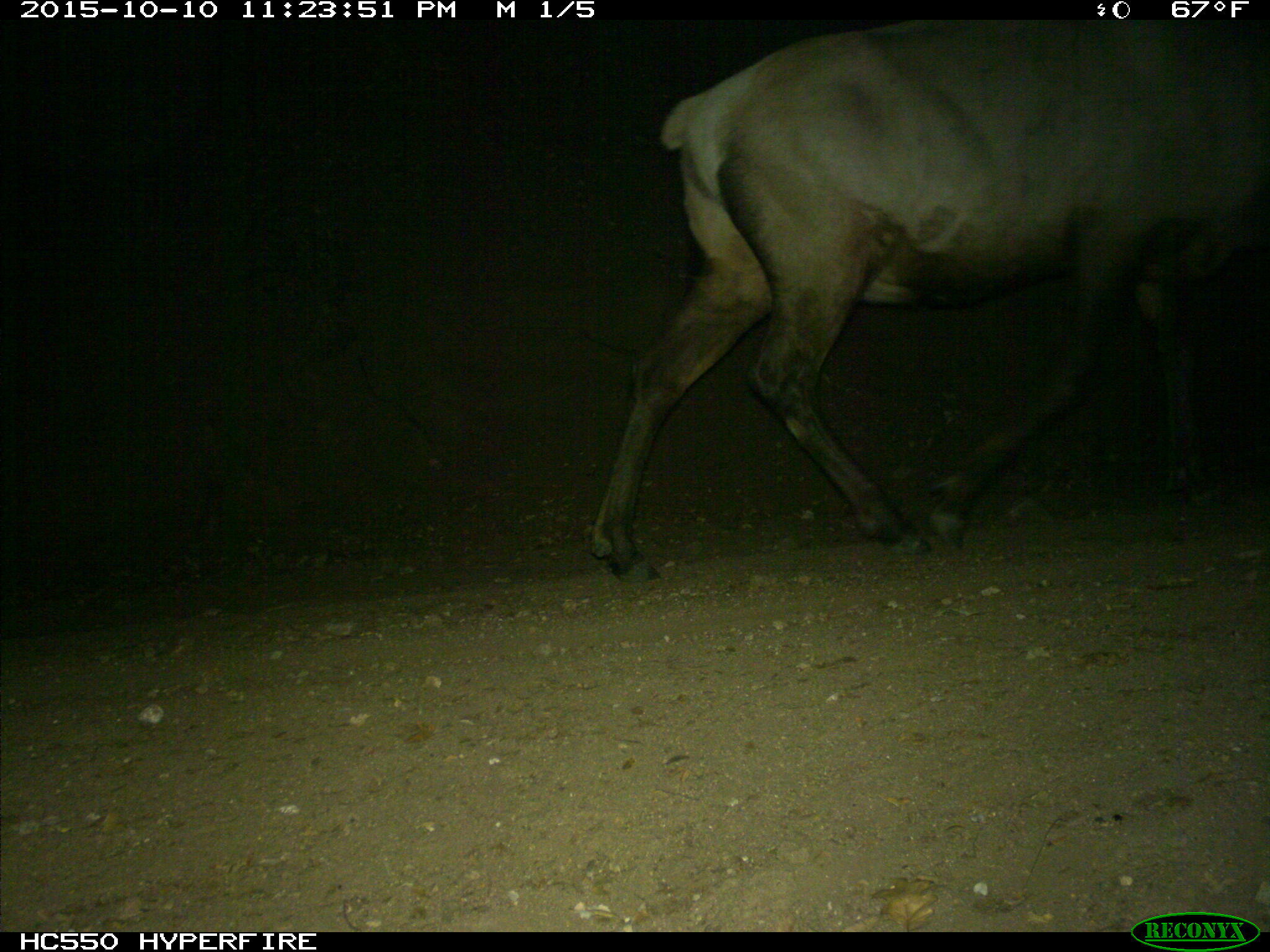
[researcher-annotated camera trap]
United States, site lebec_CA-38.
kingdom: Animalia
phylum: Chordata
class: Mammalia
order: Artiodactyla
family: Cervidae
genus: Cervus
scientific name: Cervus canadensis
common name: elk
Cervus canadensis (elk).